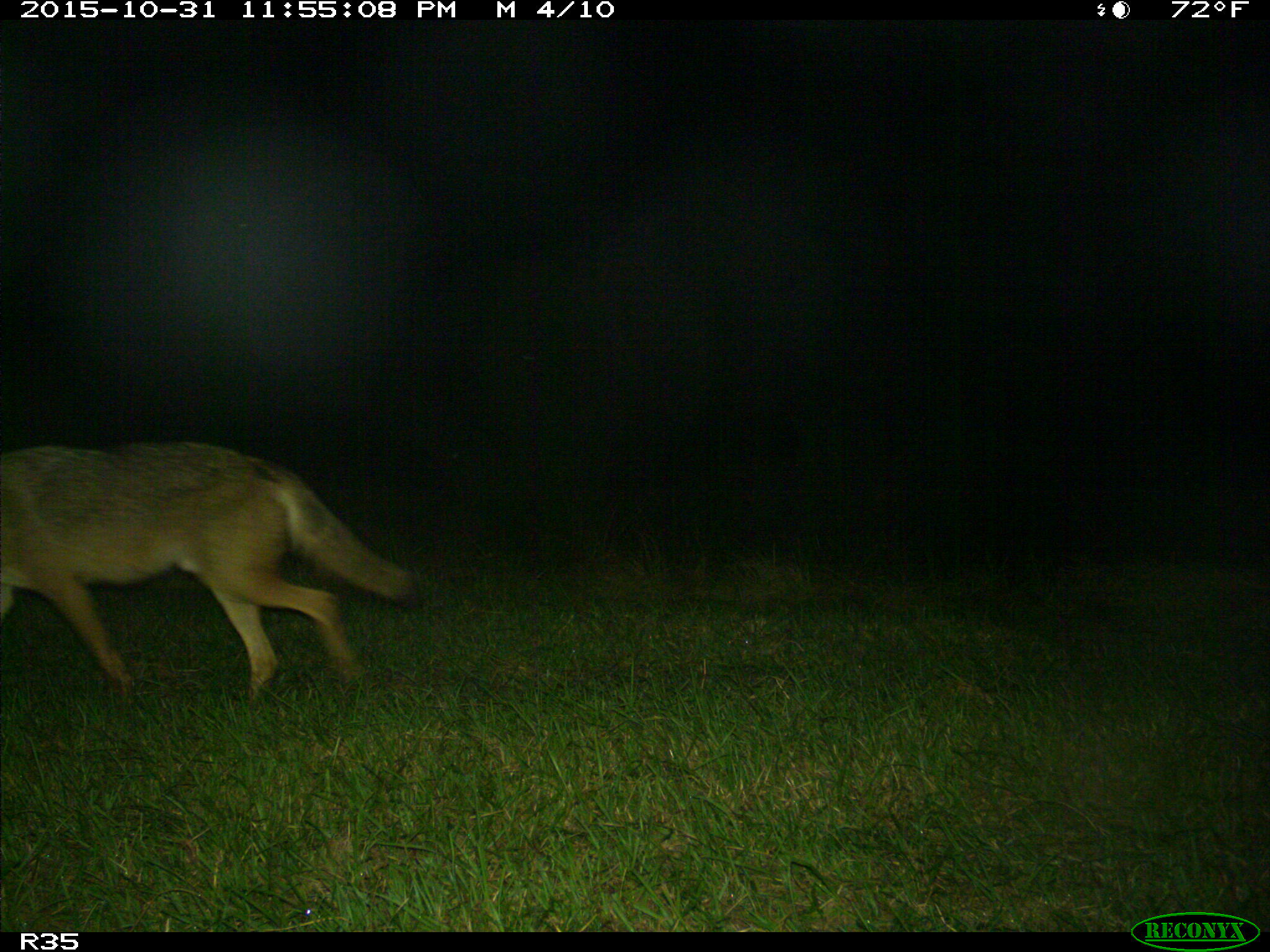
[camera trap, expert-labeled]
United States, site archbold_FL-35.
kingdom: Animalia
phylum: Chordata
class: Mammalia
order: Carnivora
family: Canidae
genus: Canis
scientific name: Canis latrans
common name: coyote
Canis latrans (coyote).